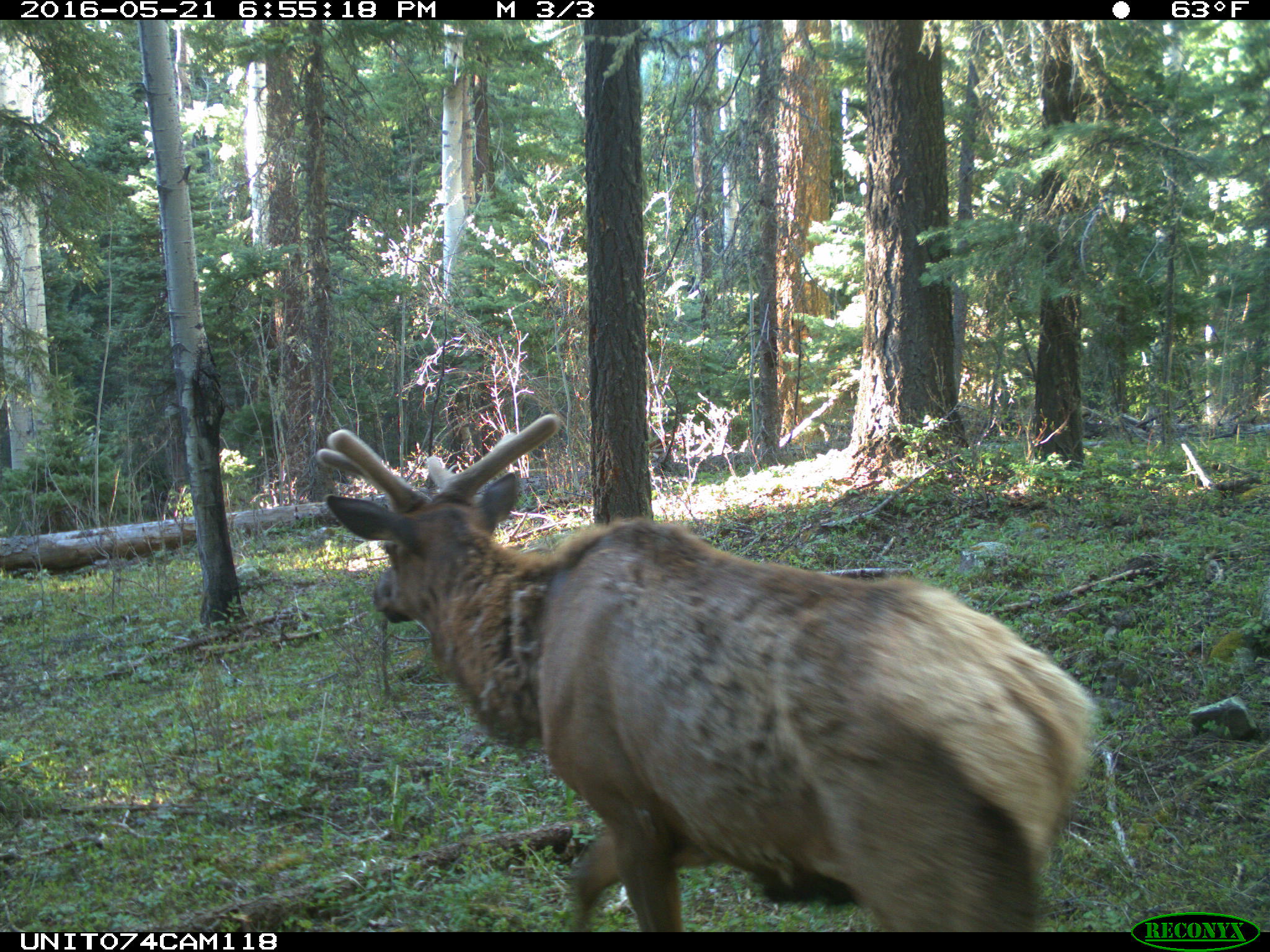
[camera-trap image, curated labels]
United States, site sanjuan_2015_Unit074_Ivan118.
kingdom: Animalia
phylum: Chordata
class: Mammalia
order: Artiodactyla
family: Cervidae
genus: Cervus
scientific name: Cervus elaphus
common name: red deer